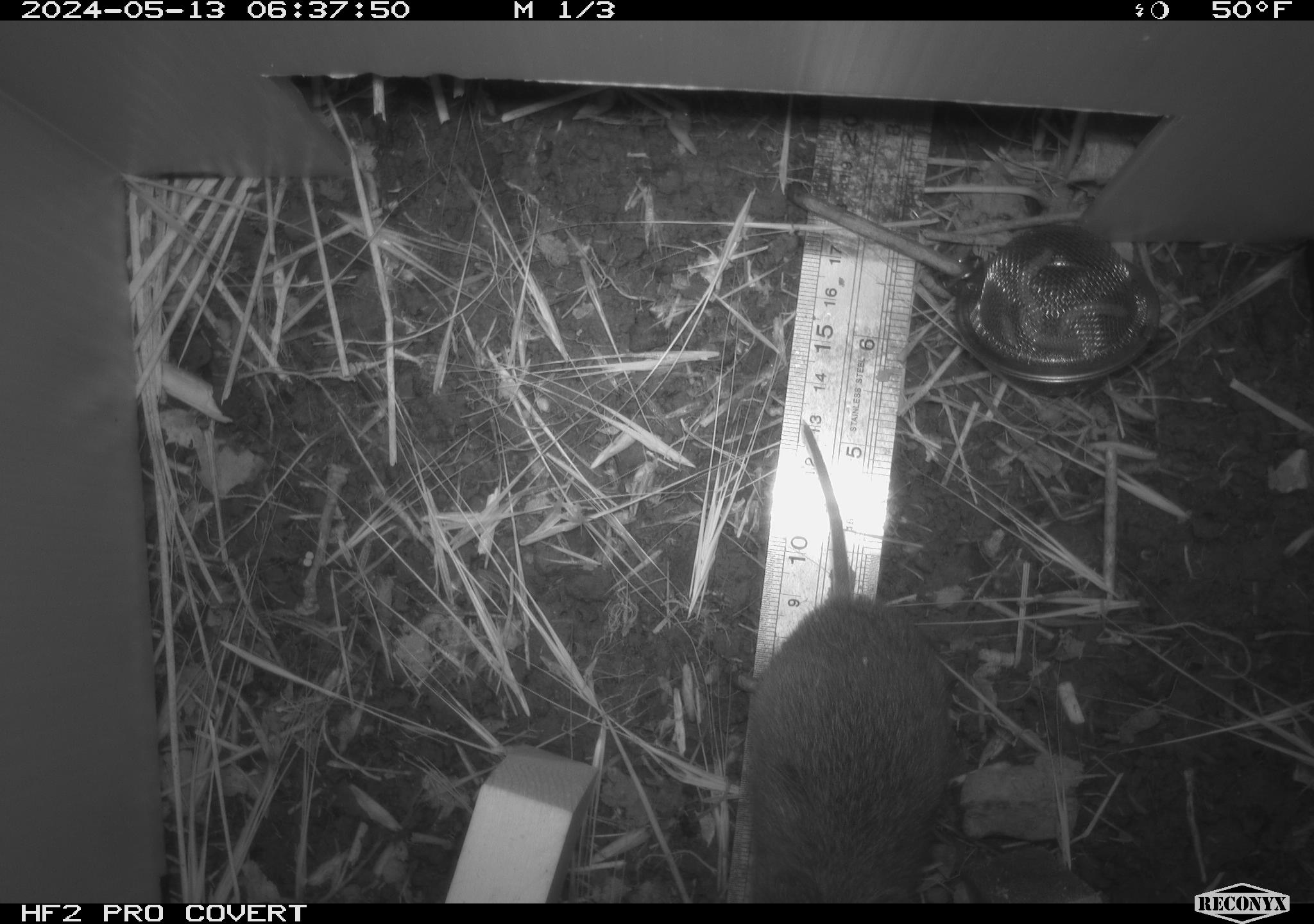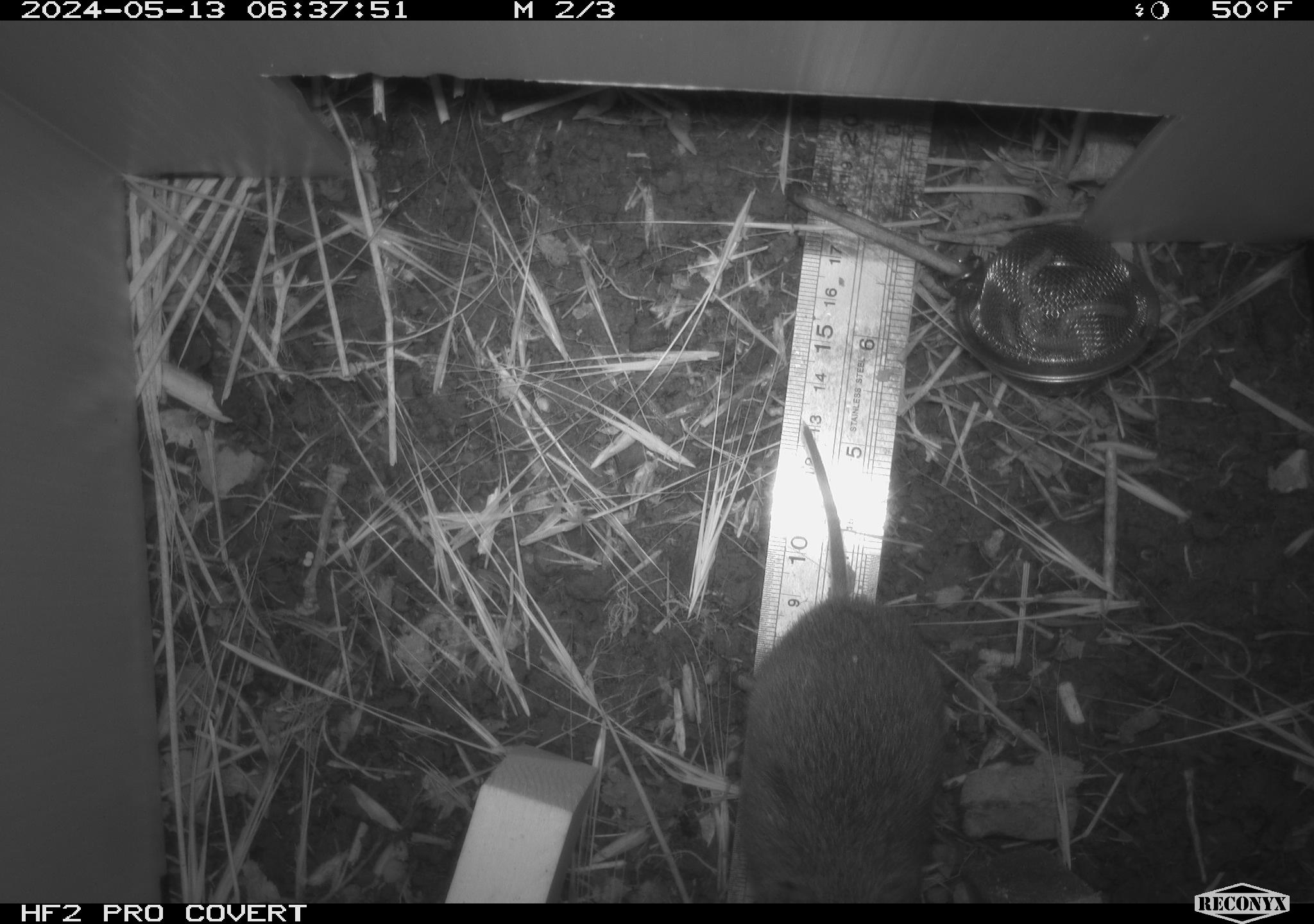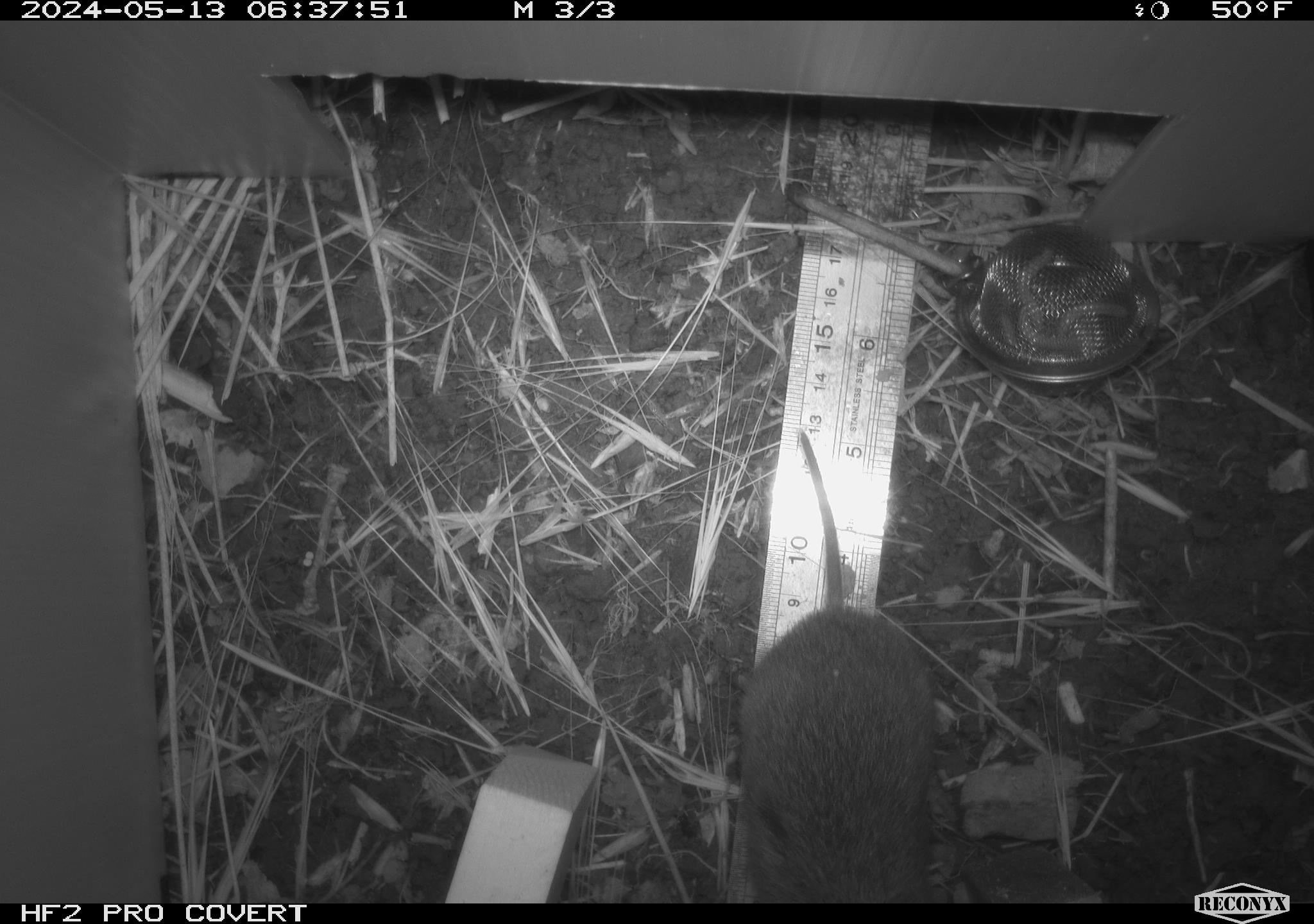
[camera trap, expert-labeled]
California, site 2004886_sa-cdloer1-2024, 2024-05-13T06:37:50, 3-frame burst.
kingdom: Animalia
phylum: Chordata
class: Mammalia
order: Rodentia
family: Cricetidae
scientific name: Arvicolinae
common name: voles, lemmings, and muskrats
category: arvicolinae subfamily